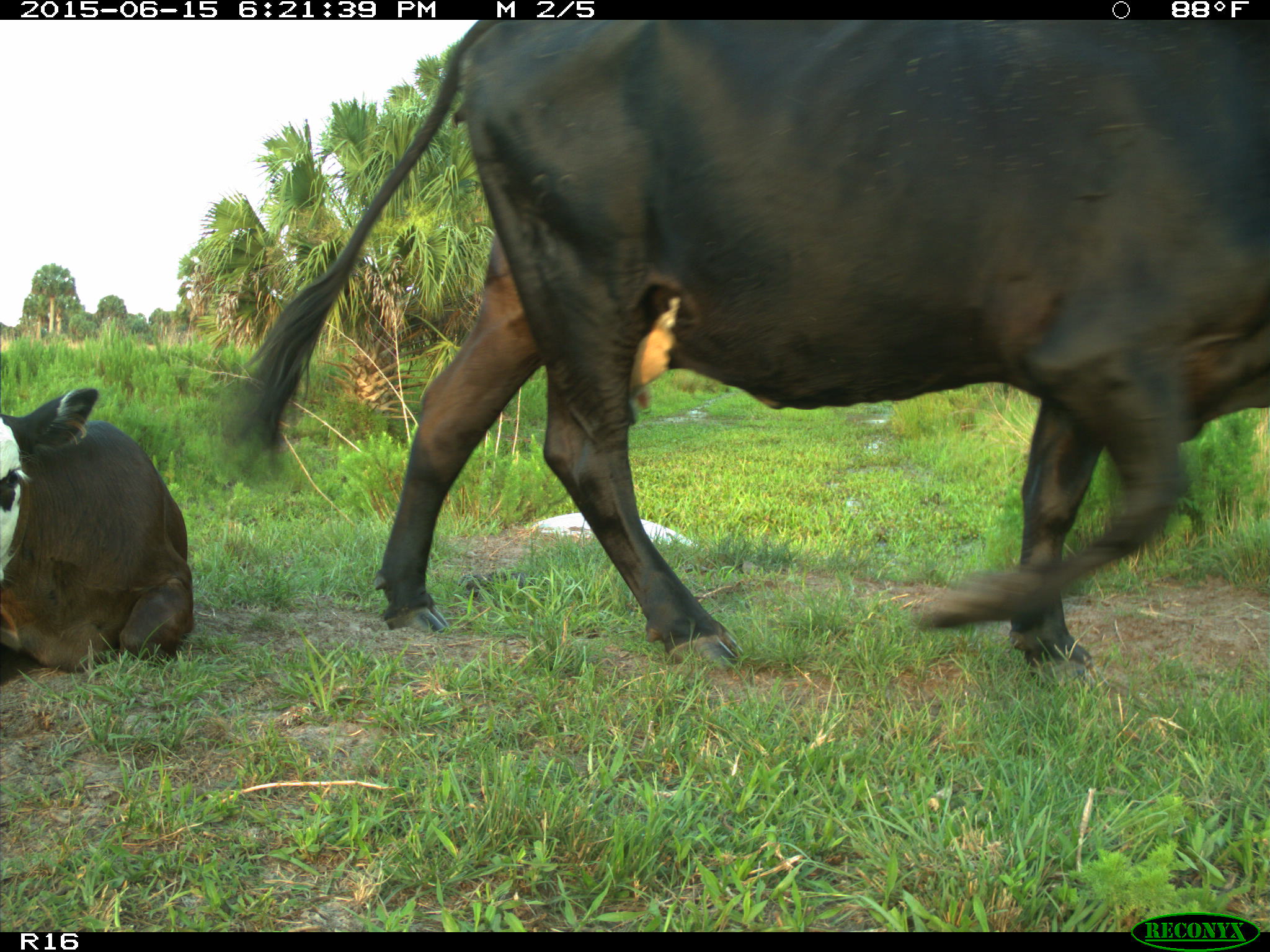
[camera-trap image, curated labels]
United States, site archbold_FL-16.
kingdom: Animalia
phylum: Chordata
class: Mammalia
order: Artiodactyla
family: Bovidae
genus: Bos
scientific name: Bos taurus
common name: domestic cow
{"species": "Bos taurus (domestic cow)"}